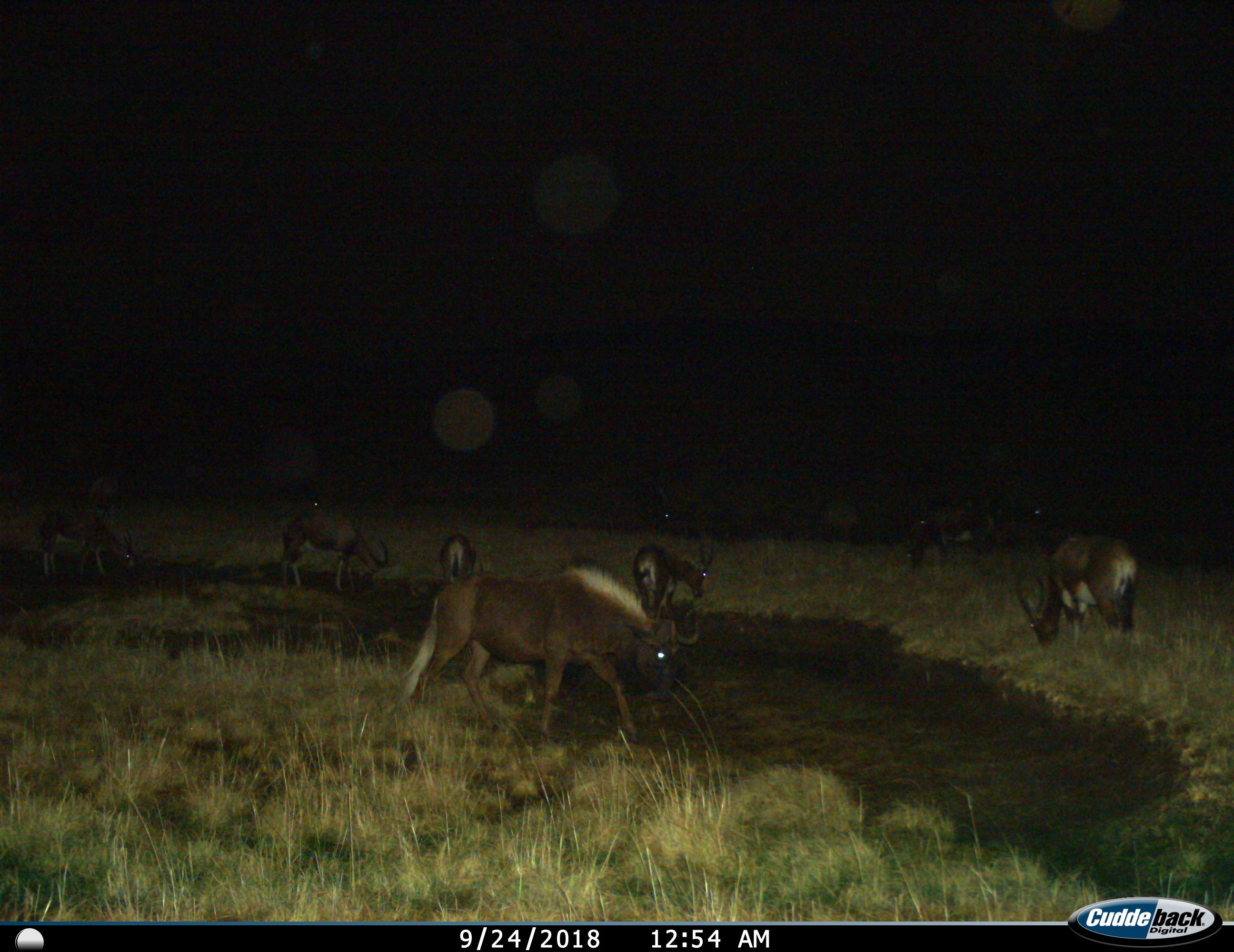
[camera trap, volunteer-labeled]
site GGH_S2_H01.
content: unidentified animal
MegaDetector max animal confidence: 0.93